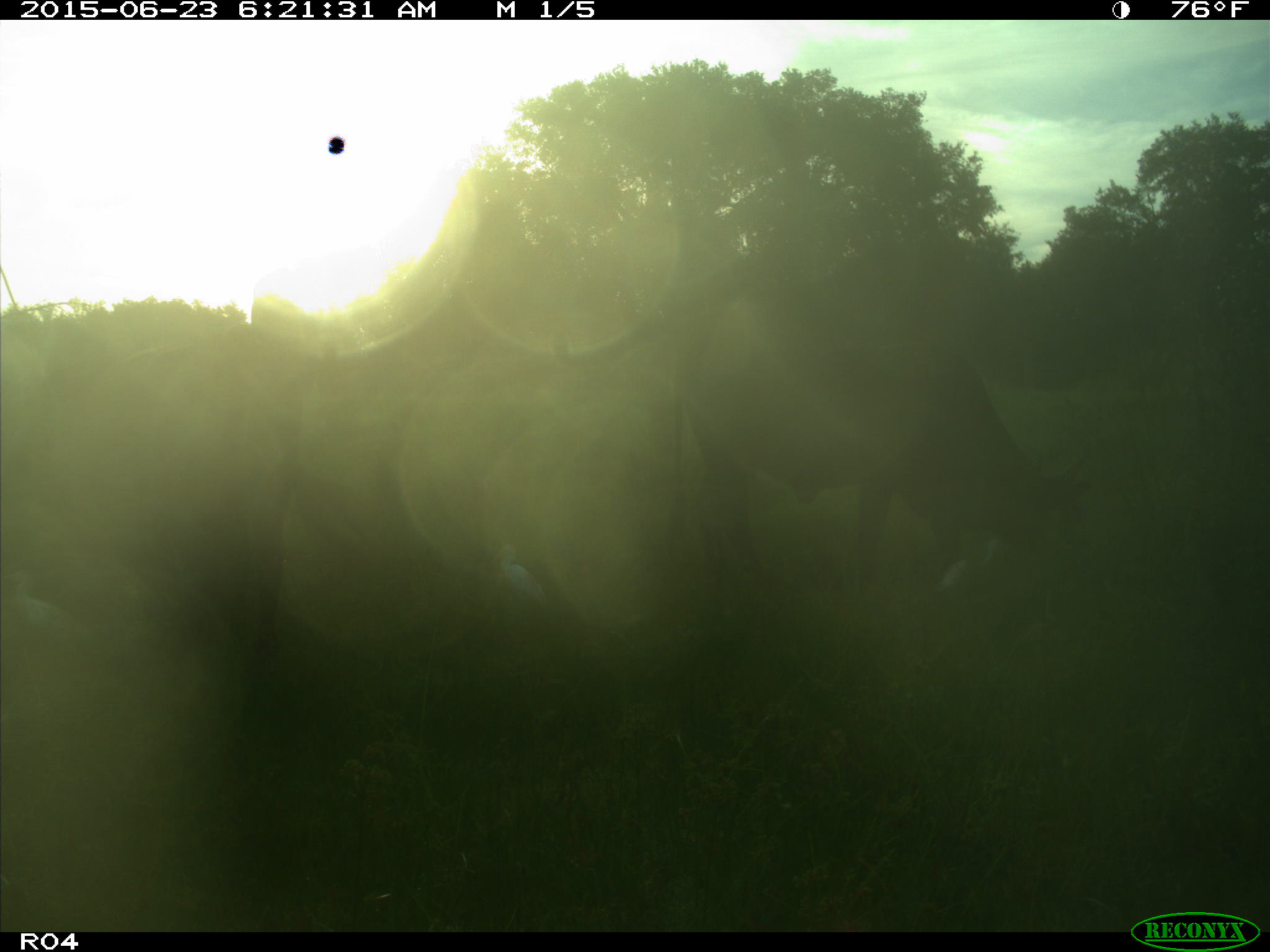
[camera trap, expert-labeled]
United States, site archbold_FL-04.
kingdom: Animalia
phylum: Chordata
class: Mammalia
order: Artiodactyla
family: Bovidae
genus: Bos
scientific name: Bos taurus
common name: domestic cow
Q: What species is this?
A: Bos taurus (domestic cow).